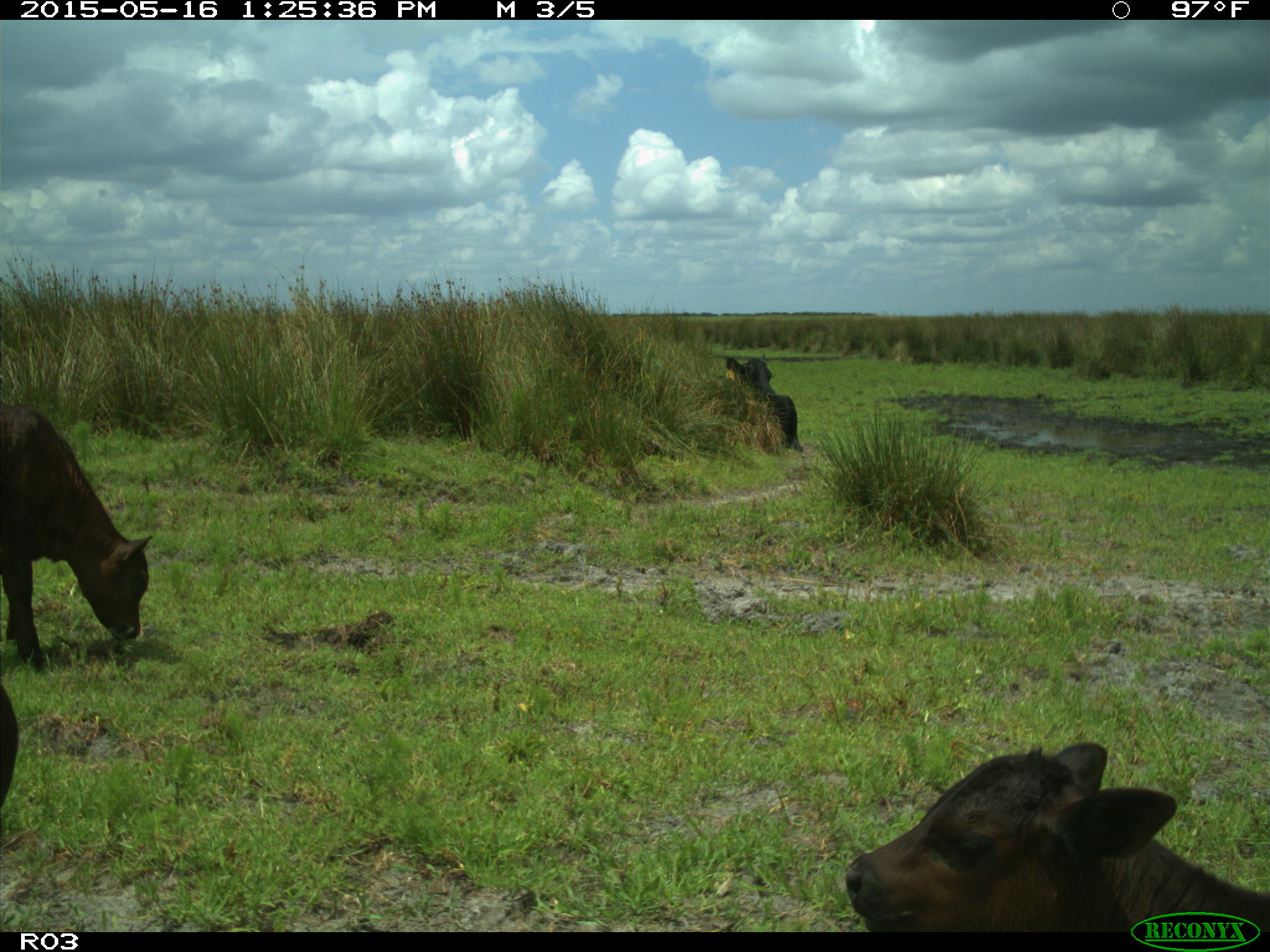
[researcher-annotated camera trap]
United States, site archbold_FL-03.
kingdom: Animalia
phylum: Chordata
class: Mammalia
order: Artiodactyla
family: Bovidae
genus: Bos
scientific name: Bos taurus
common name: domestic cow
Bos taurus (domestic cow).